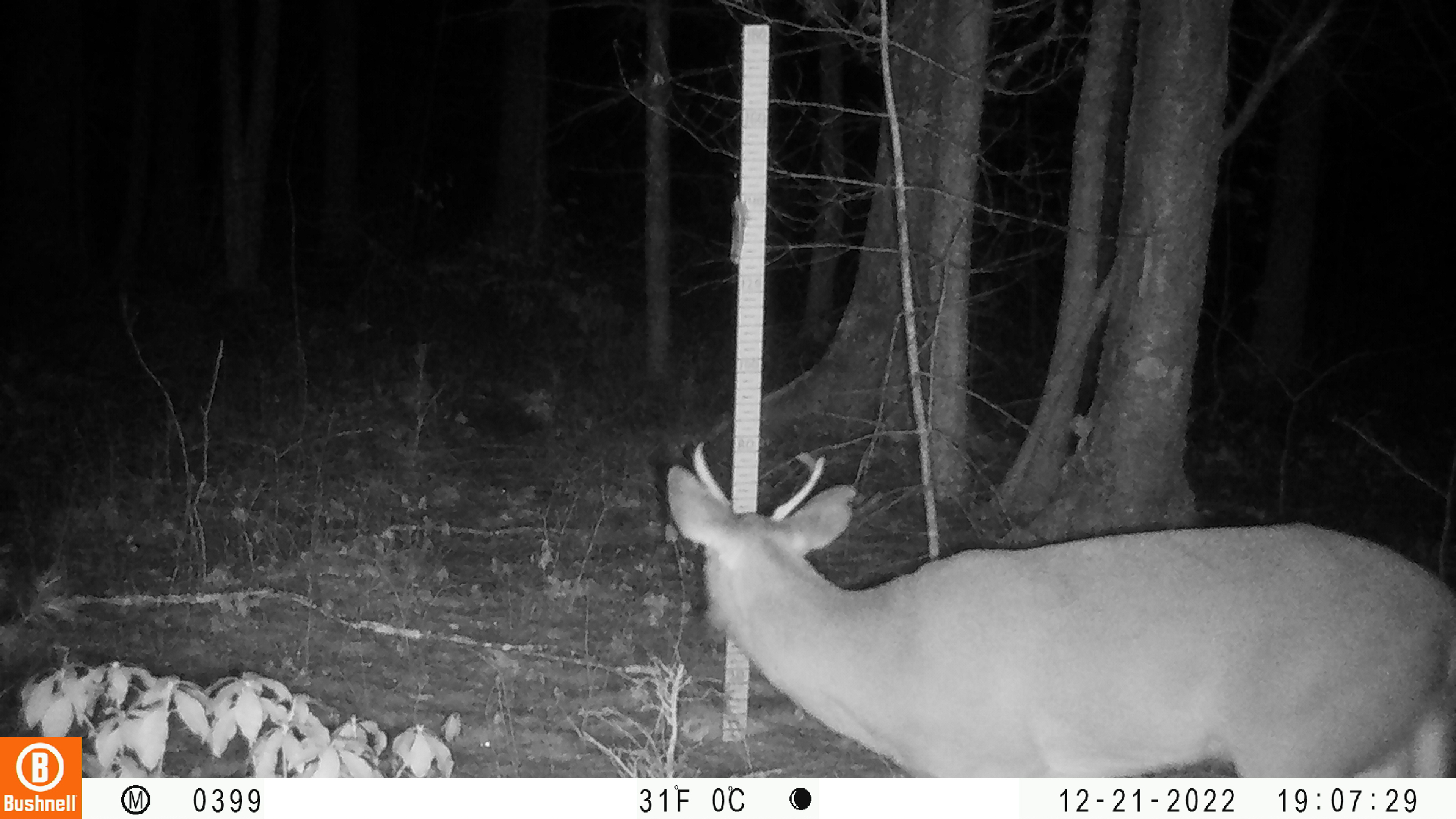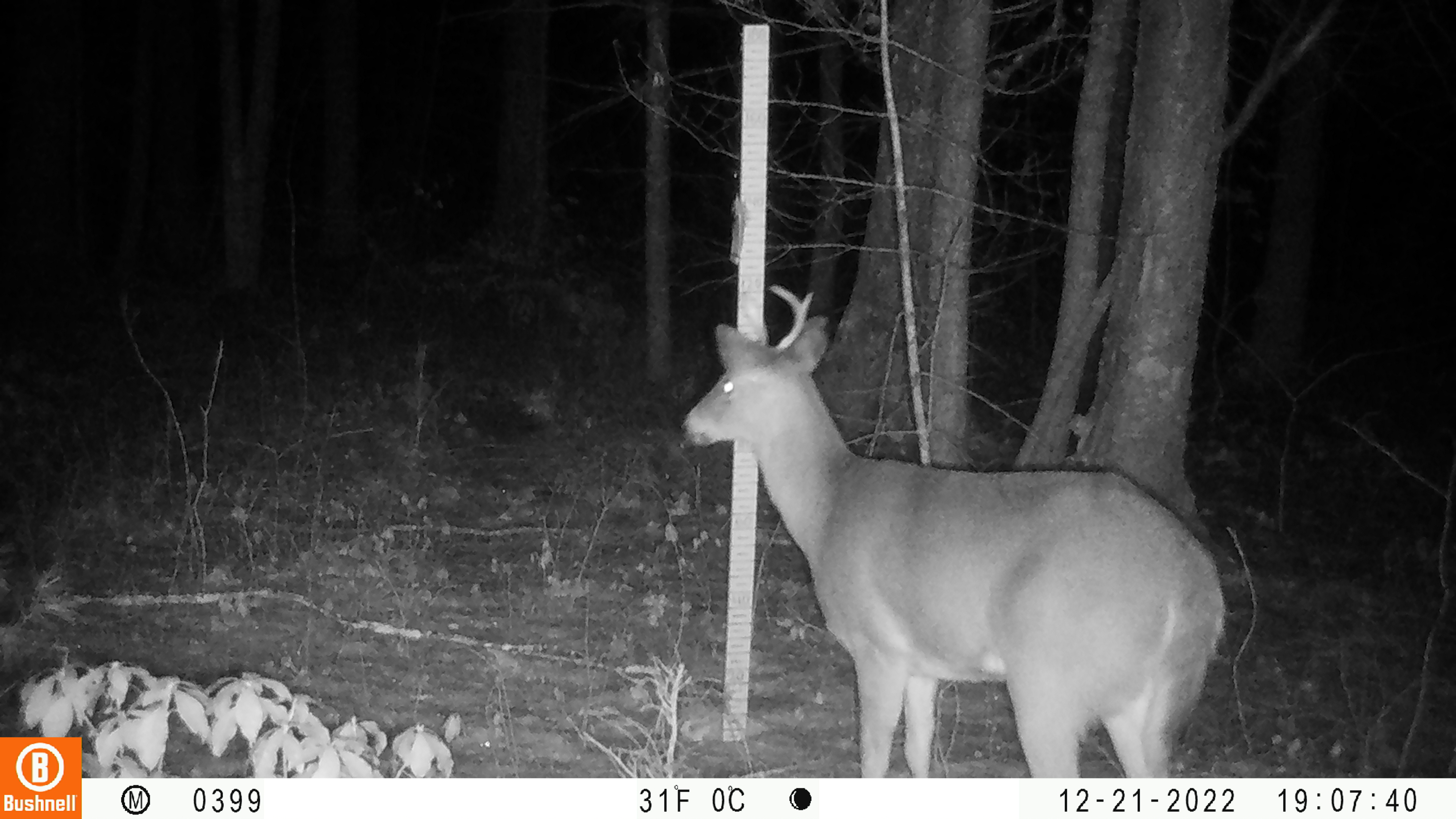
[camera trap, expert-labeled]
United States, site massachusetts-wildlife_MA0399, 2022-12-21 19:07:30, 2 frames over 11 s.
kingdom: Animalia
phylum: Chordata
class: Mammalia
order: Artiodactyla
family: Cervidae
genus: Odocoileus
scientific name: Odocoileus virginianus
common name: white-tailed deer